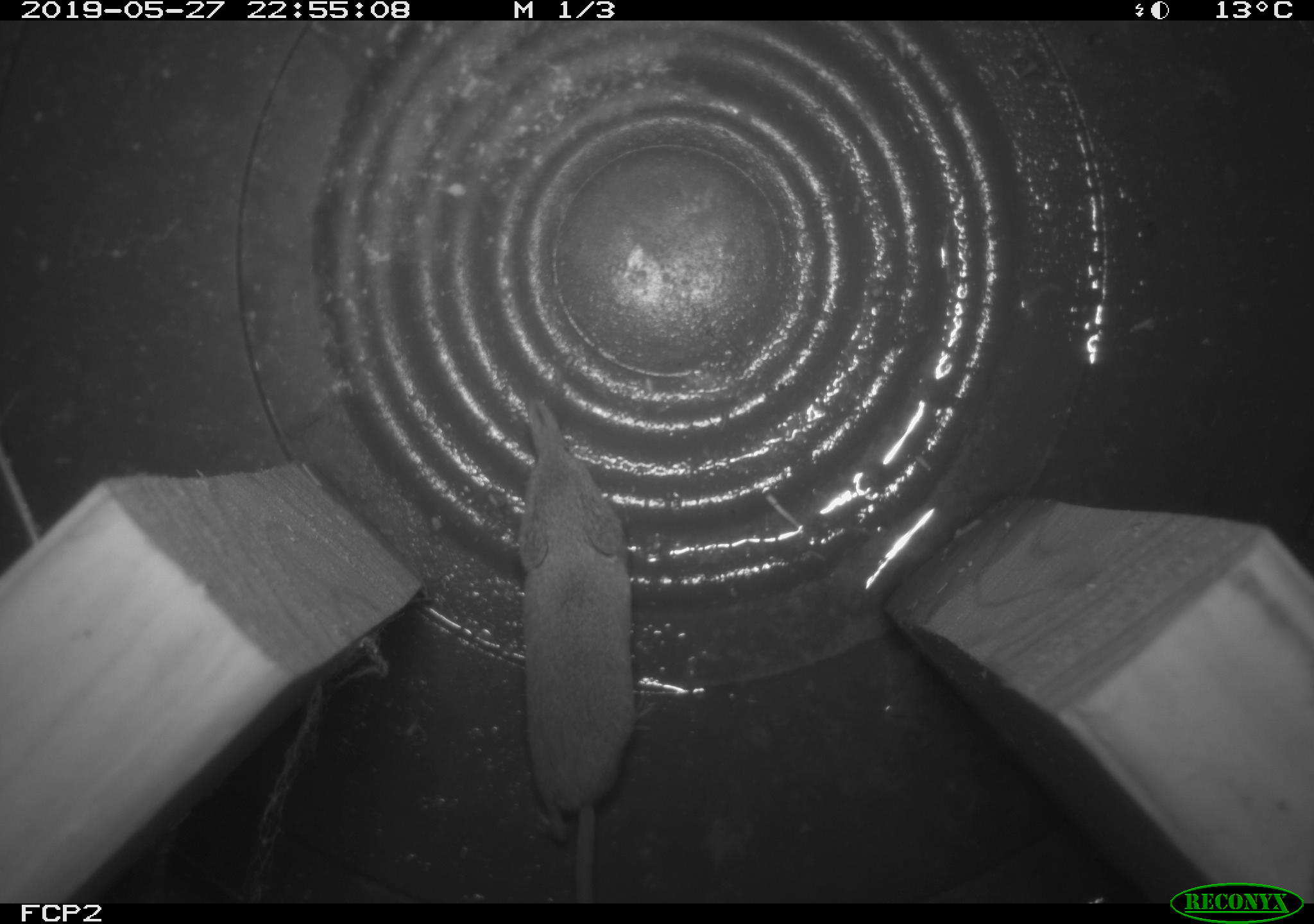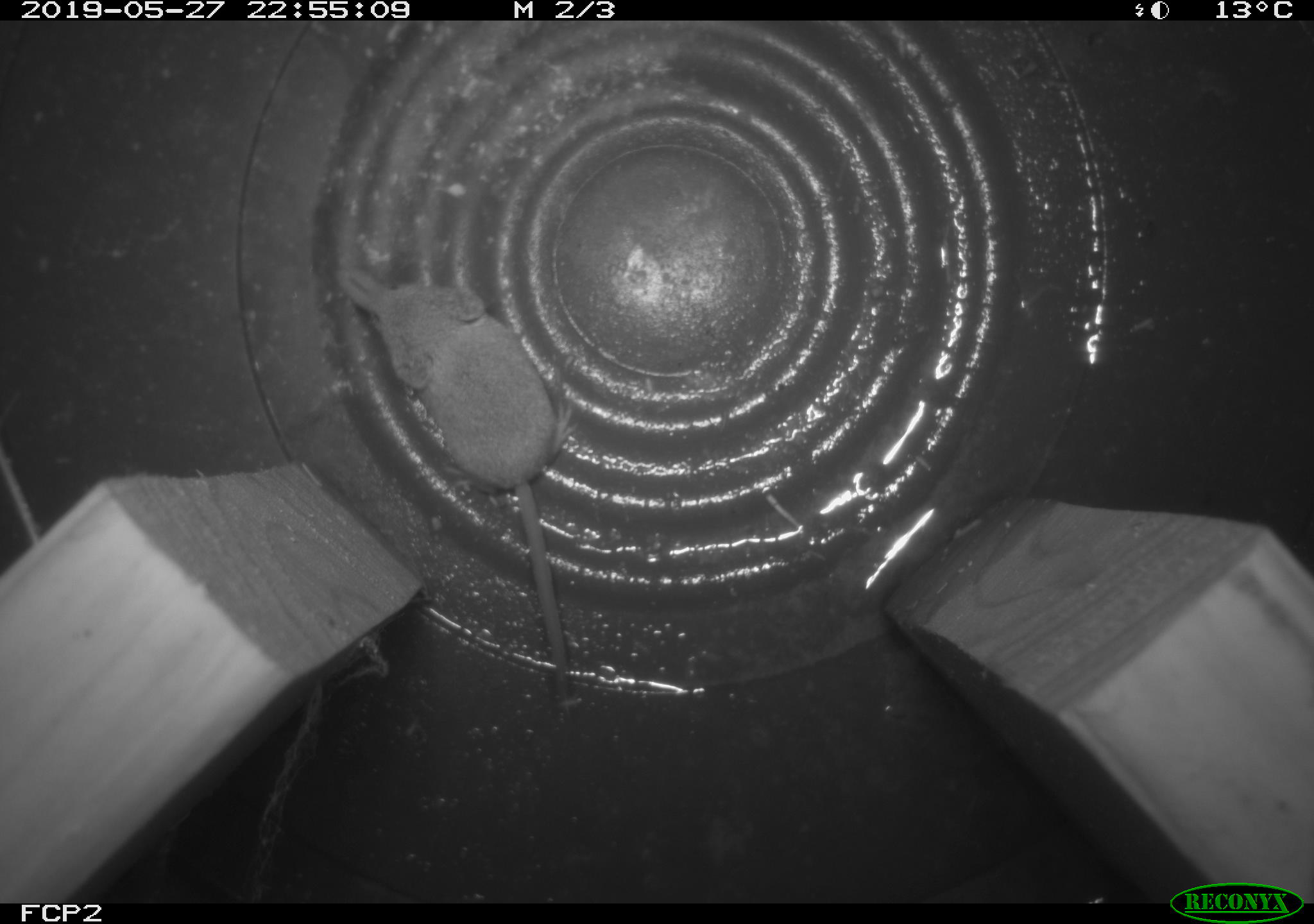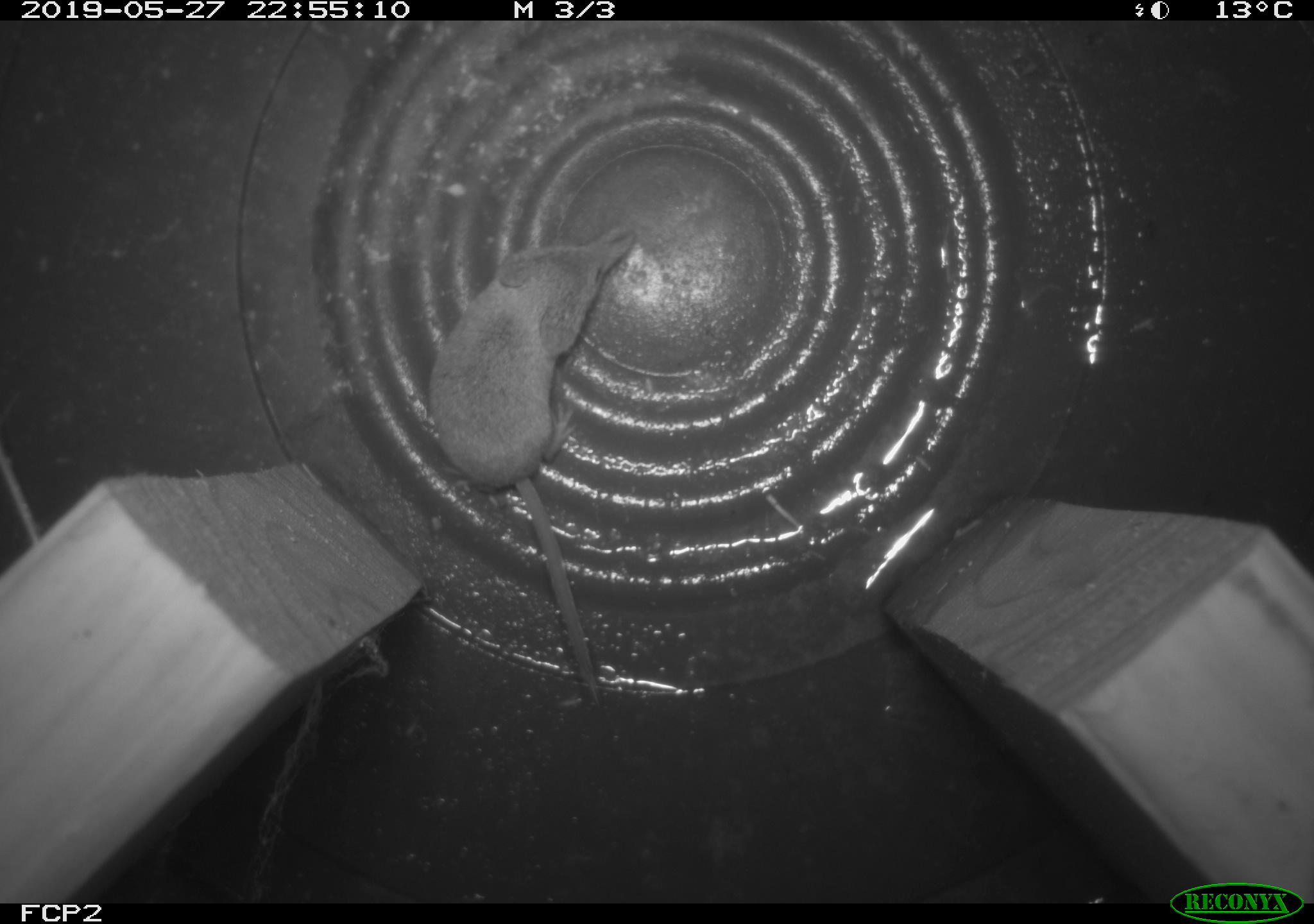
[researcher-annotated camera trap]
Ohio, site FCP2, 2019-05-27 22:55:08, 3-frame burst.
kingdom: Animalia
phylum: Chordata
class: Mammalia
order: Eulipotyphla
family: Soricidae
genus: Sorex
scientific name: Sorex cinereus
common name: masked shrew